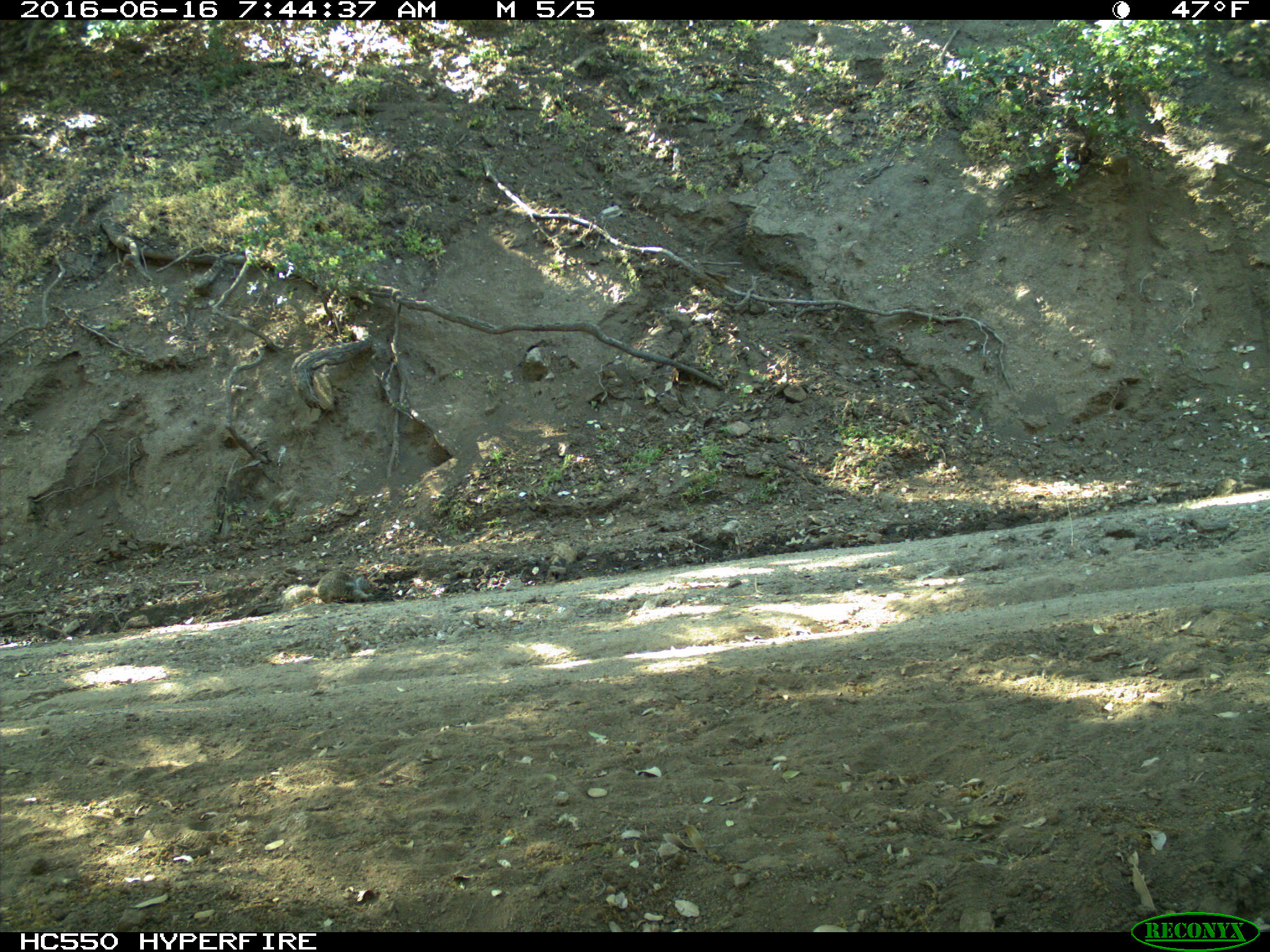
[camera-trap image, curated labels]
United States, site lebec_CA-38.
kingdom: Animalia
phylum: Chordata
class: Mammalia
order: Rodentia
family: Sciuridae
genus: Otospermophilus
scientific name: Otospermophilus beecheyi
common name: california ground squirrel